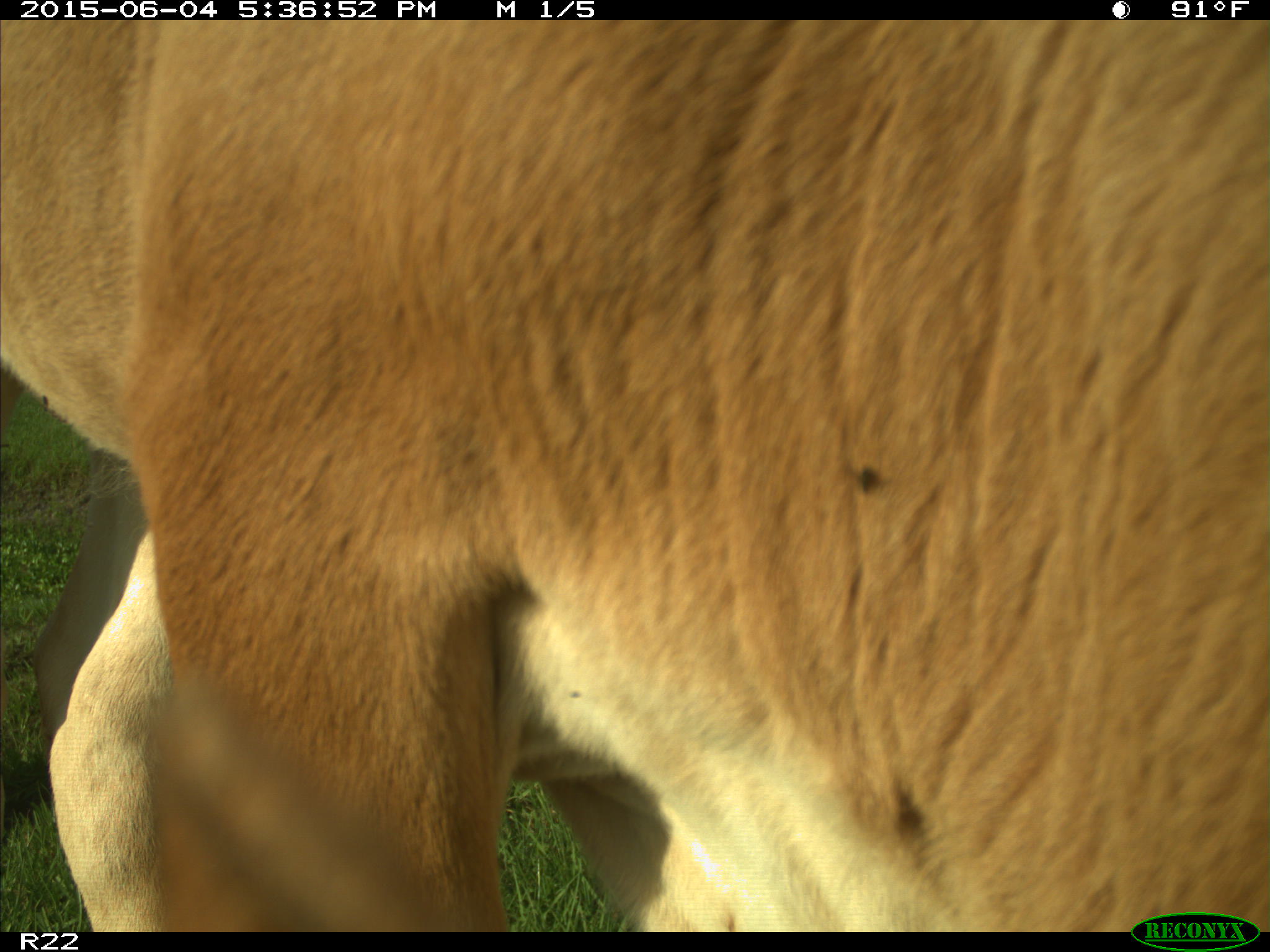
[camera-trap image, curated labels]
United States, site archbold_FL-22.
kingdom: Animalia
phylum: Chordata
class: Mammalia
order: Artiodactyla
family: Bovidae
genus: Bos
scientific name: Bos taurus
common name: domestic cow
Bos taurus (domestic cow).